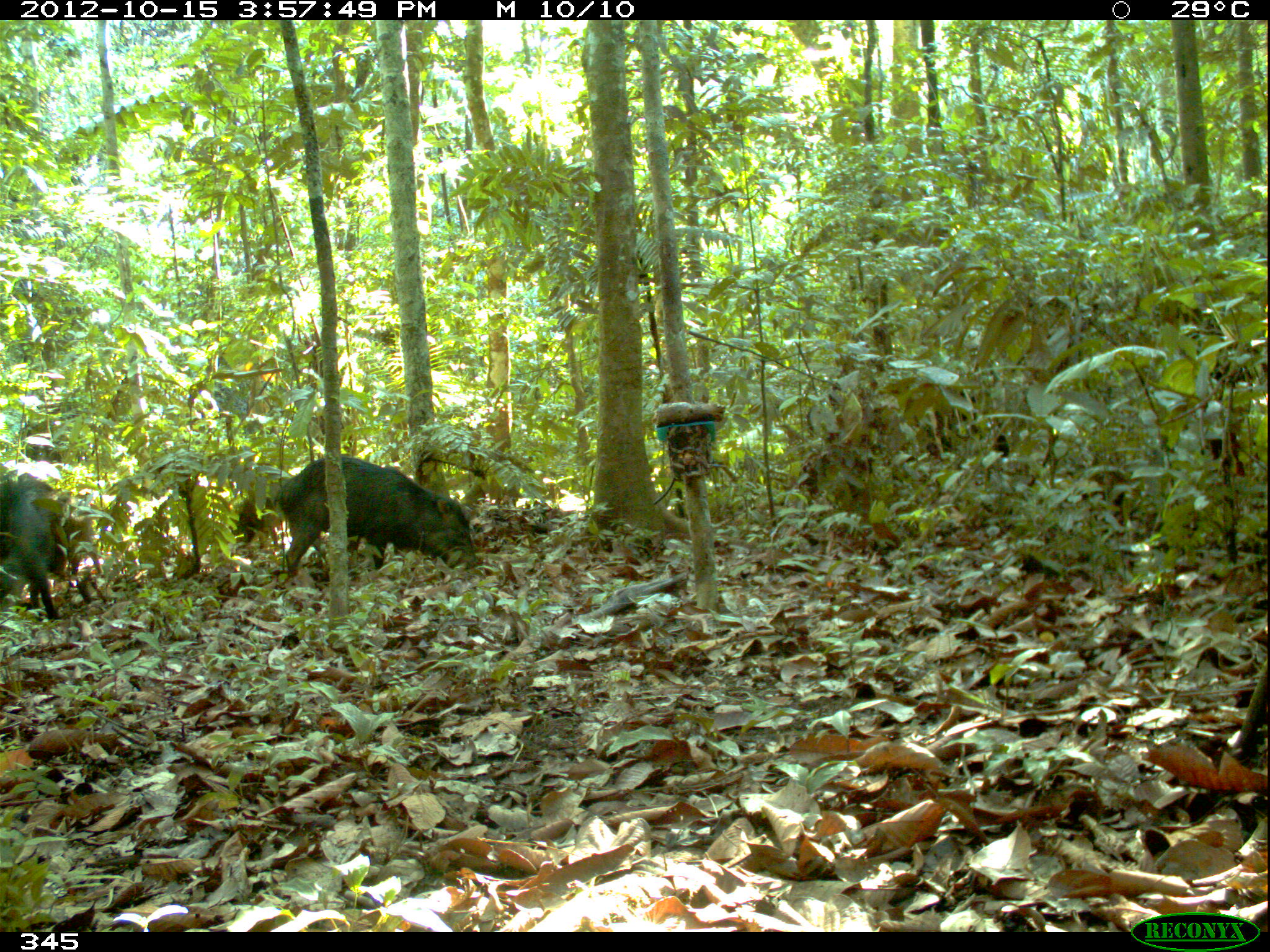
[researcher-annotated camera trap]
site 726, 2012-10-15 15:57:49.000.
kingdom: Animalia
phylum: Chordata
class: Mammalia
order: Artiodactyla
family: Tayassuidae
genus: Tayassu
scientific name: Tayassu pecari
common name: white-lipped peccary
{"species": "Tayassu pecari (white-lipped peccary)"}